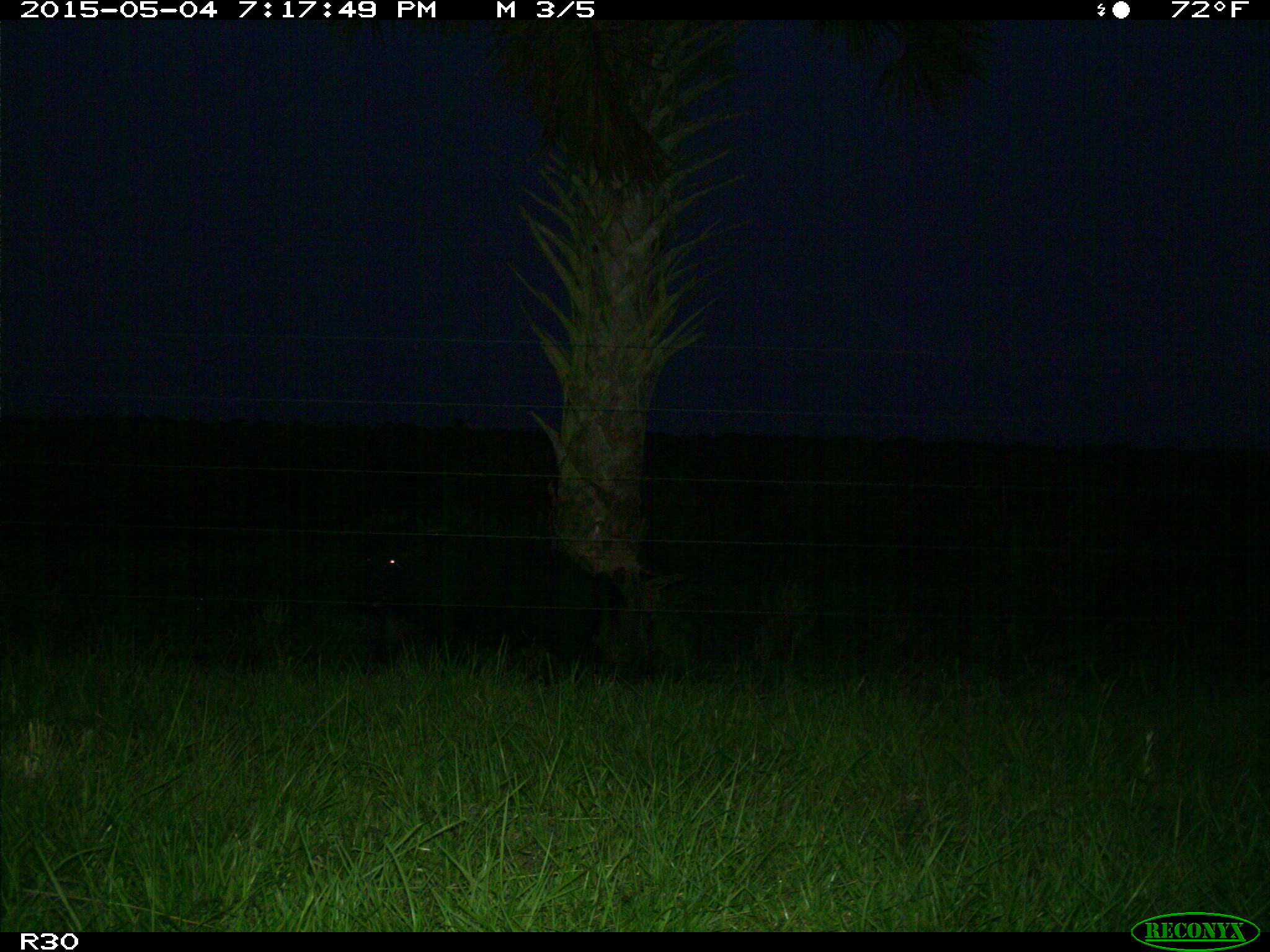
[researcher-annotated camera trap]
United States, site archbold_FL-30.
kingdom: Animalia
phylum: Chordata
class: Mammalia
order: Artiodactyla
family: Suidae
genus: Sus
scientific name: Sus scrofa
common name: wild boar